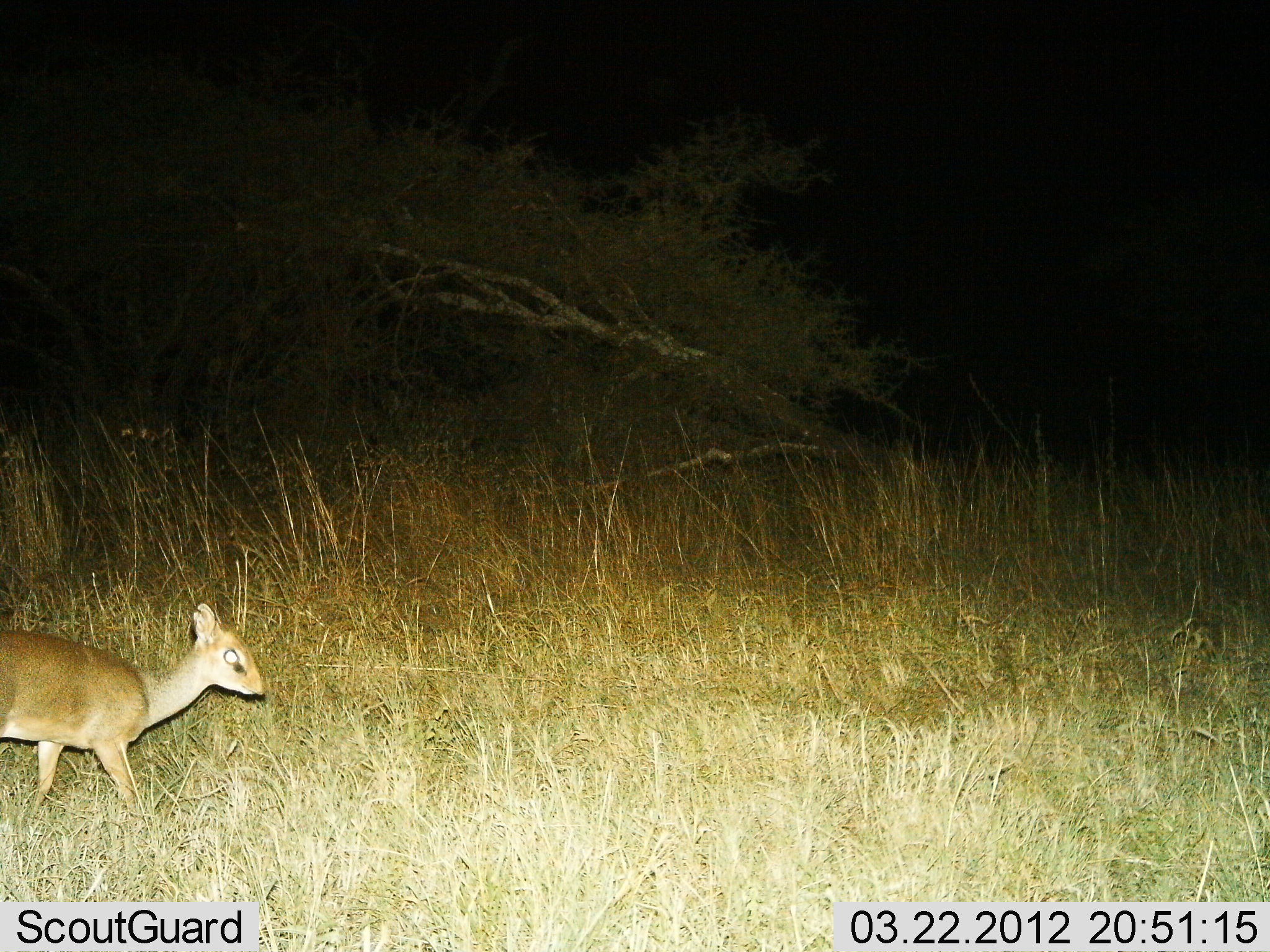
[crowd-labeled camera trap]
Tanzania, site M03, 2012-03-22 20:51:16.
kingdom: Animalia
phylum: Chordata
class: Mammalia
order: Artiodactyla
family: Bovidae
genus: Madoqua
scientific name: Madoqua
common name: dikdik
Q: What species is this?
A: Dikdik (Madoqua).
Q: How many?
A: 1.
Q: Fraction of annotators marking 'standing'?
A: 20%.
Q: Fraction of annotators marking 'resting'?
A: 0%.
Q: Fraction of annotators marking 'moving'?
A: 73%.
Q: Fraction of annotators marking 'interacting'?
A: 0%.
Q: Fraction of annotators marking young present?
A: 0%.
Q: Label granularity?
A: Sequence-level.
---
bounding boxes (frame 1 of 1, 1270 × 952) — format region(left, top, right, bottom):
animal: region(0, 603, 264, 800)